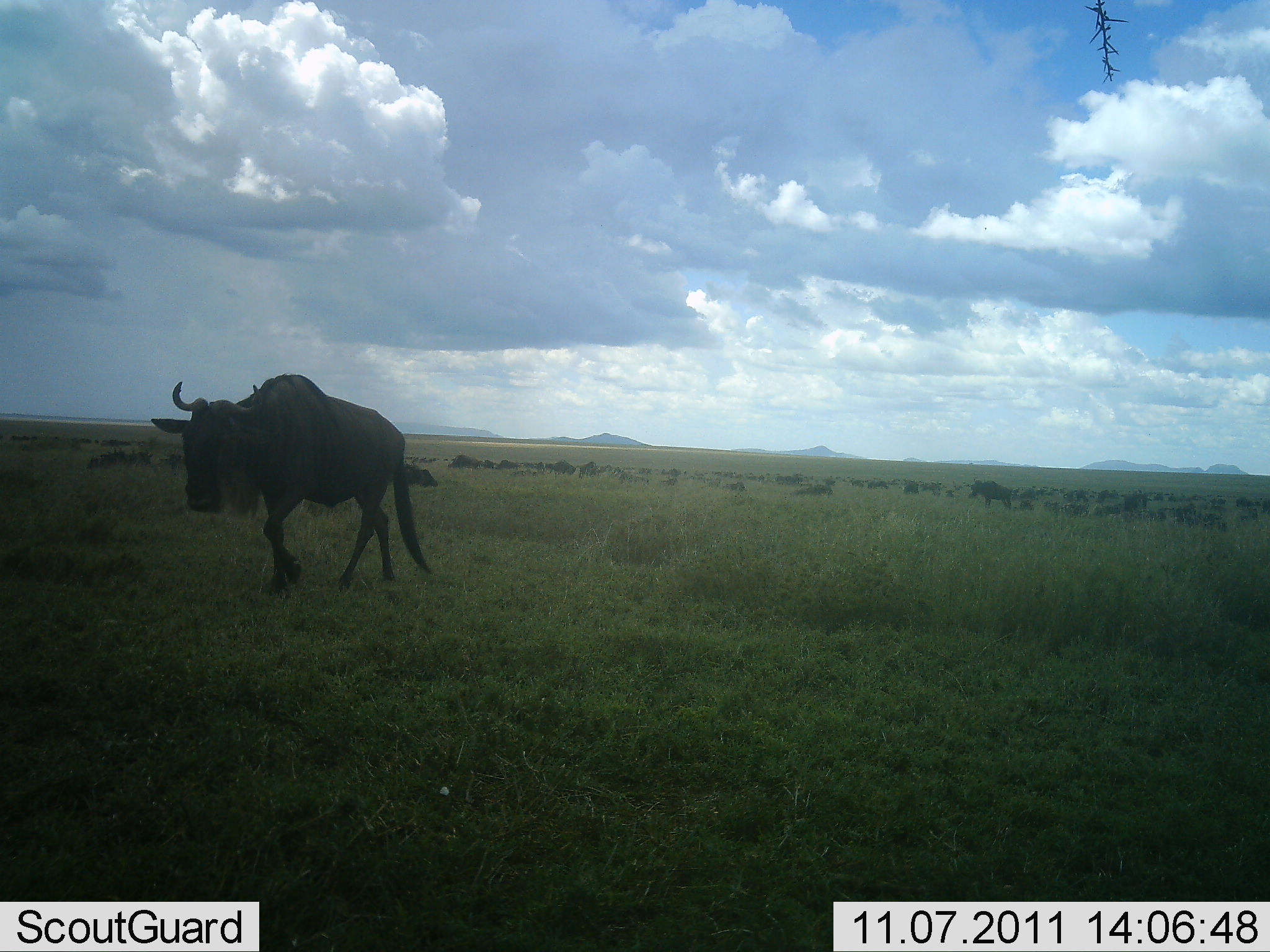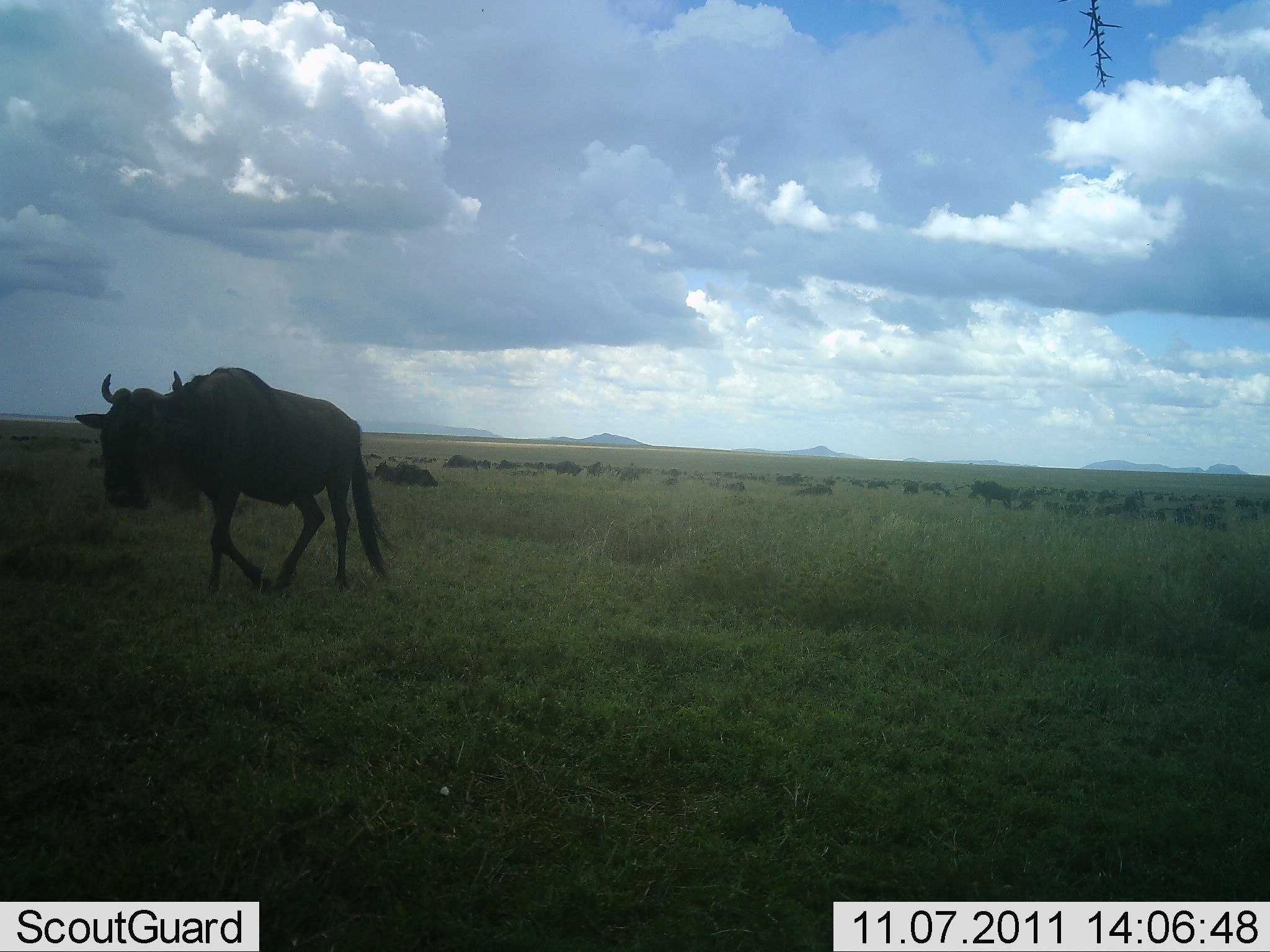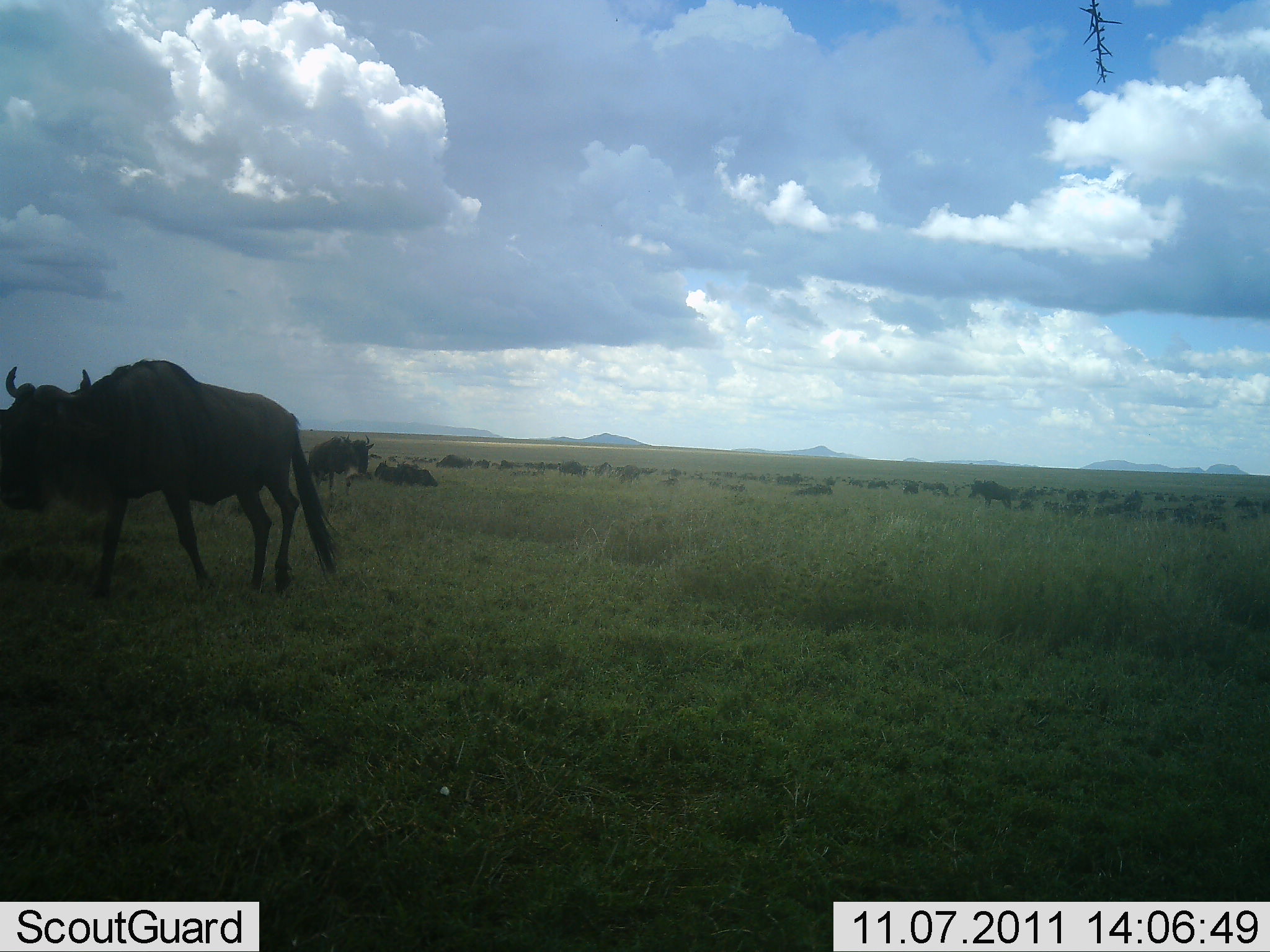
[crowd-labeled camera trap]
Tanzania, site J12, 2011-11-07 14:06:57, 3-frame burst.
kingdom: Animalia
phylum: Chordata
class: Mammalia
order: Artiodactyla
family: Bovidae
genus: Connochaetes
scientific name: Connochaetes taurinus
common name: blue wildebeest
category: wildebeest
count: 11-50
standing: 20%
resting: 30%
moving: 90%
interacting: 0%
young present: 0%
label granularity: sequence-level